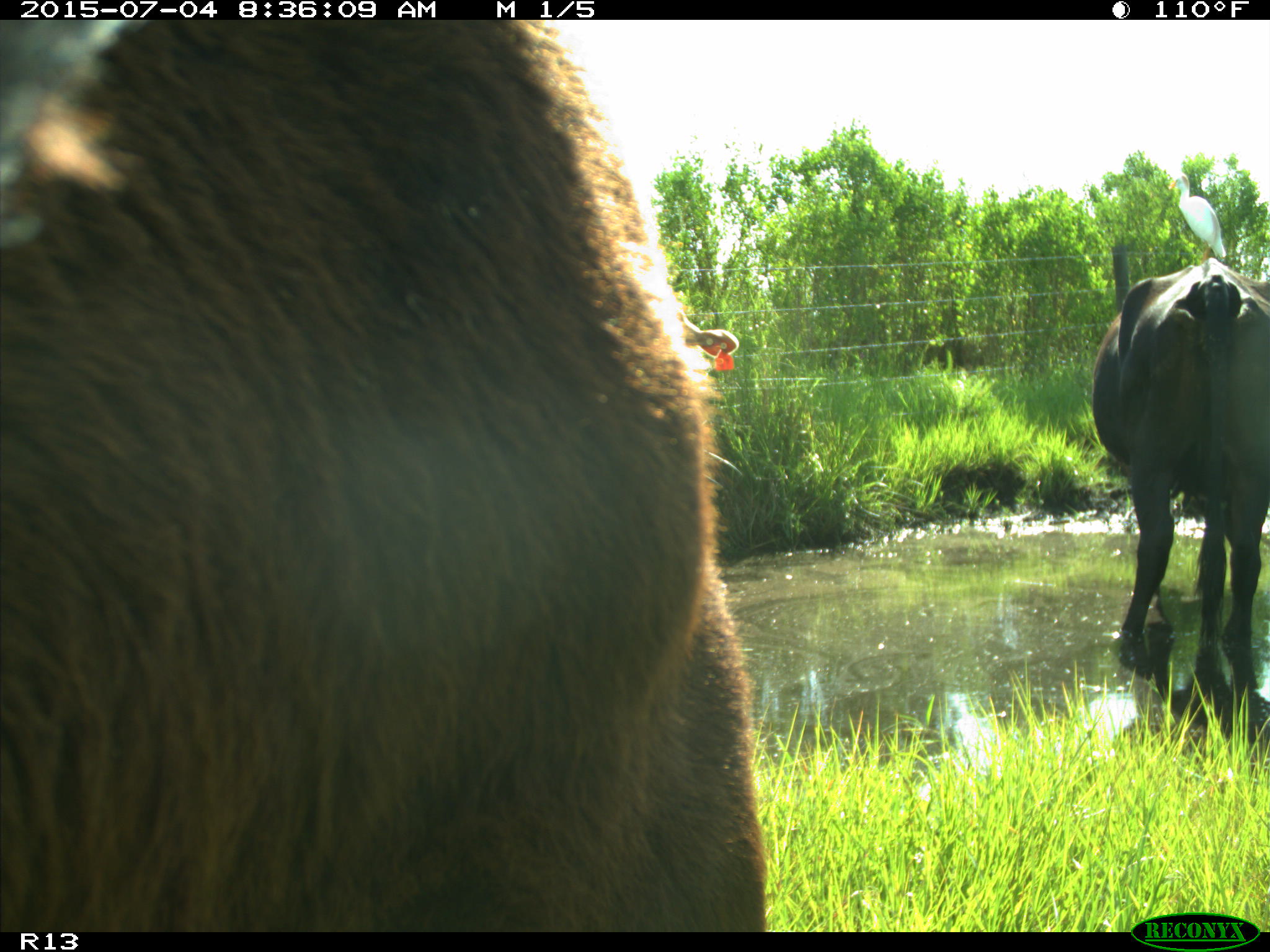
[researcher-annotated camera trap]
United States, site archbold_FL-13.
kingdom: Animalia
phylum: Chordata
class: Mammalia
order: Artiodactyla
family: Bovidae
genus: Bos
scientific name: Bos taurus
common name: domestic cow